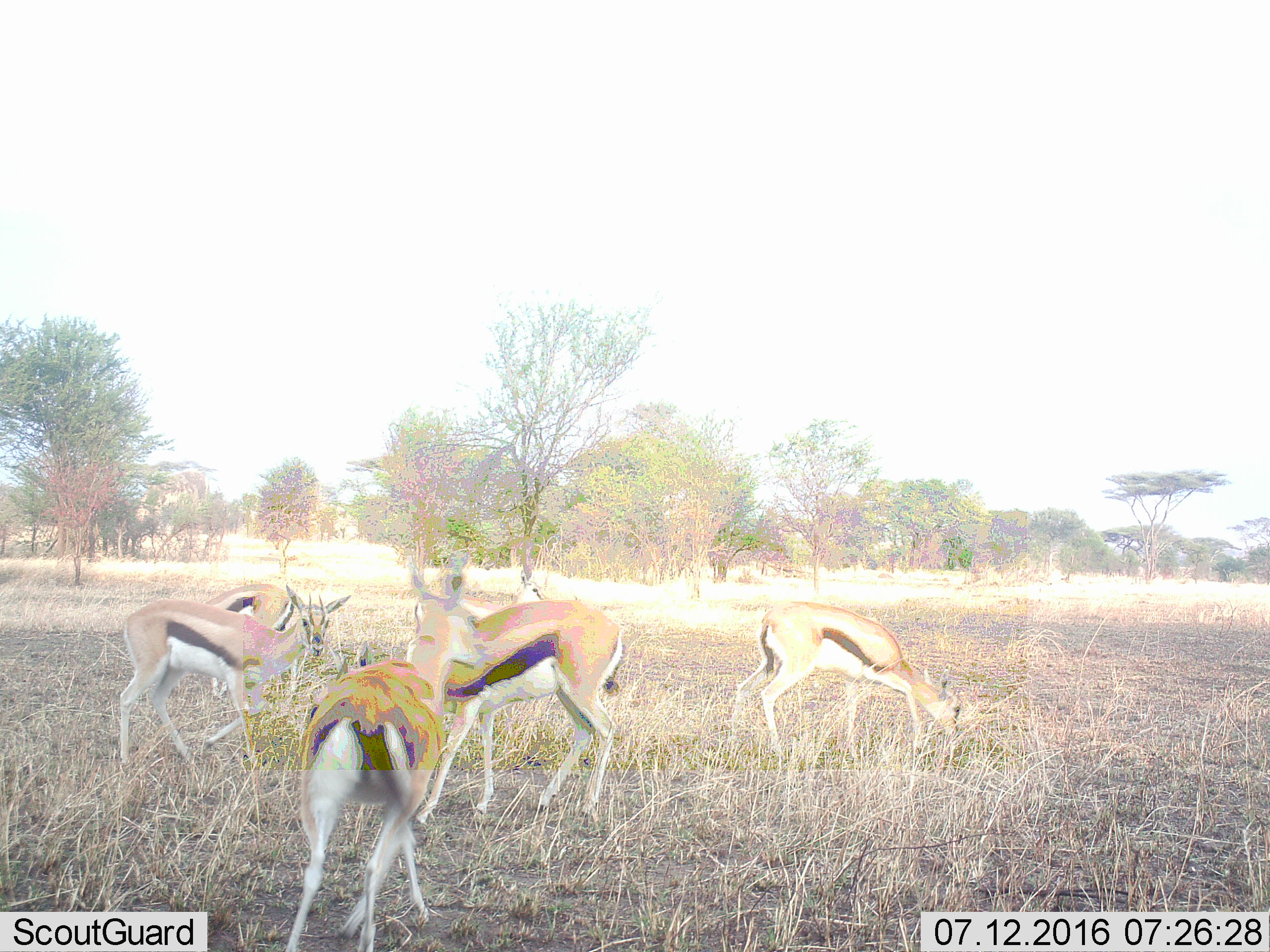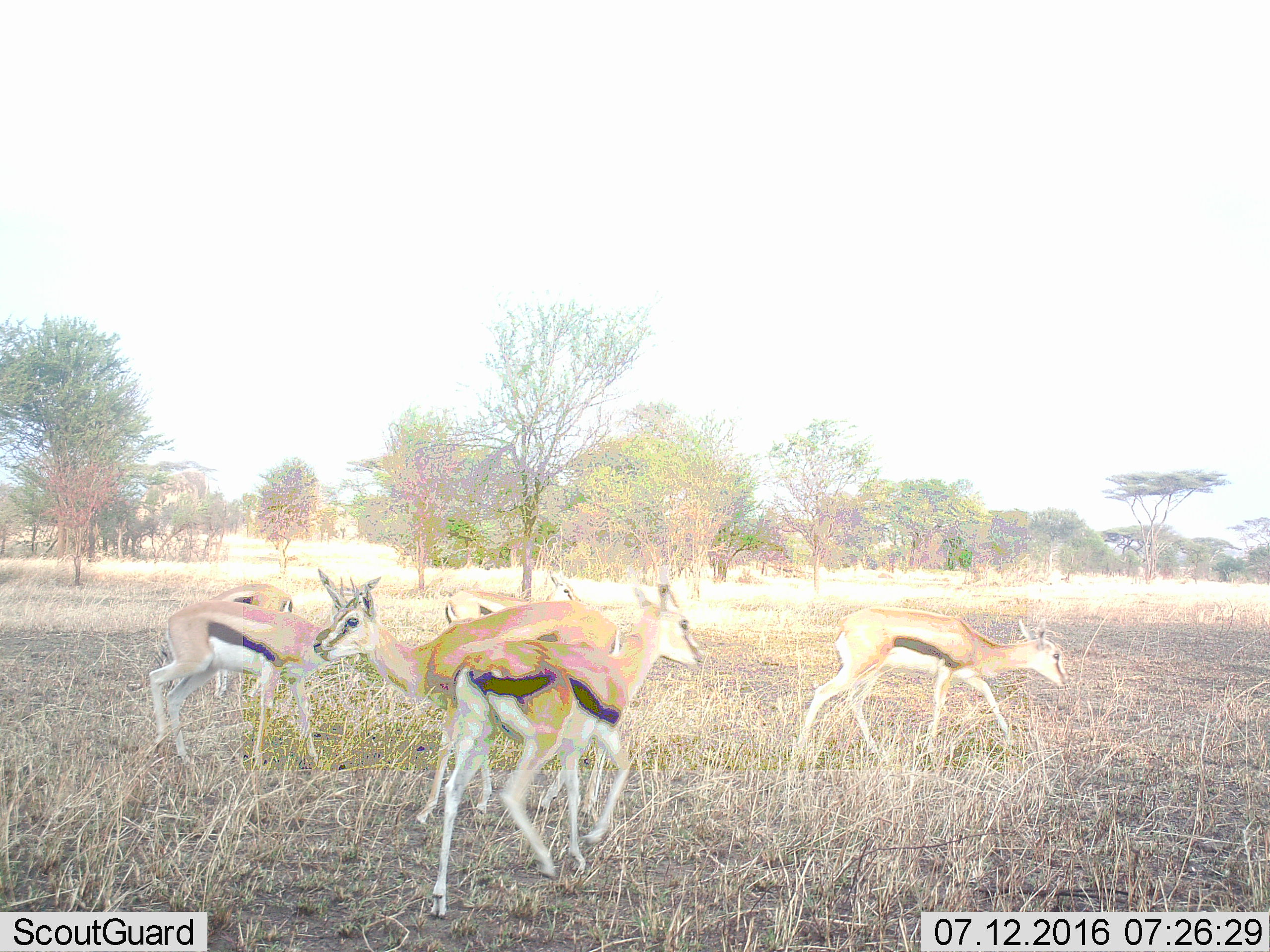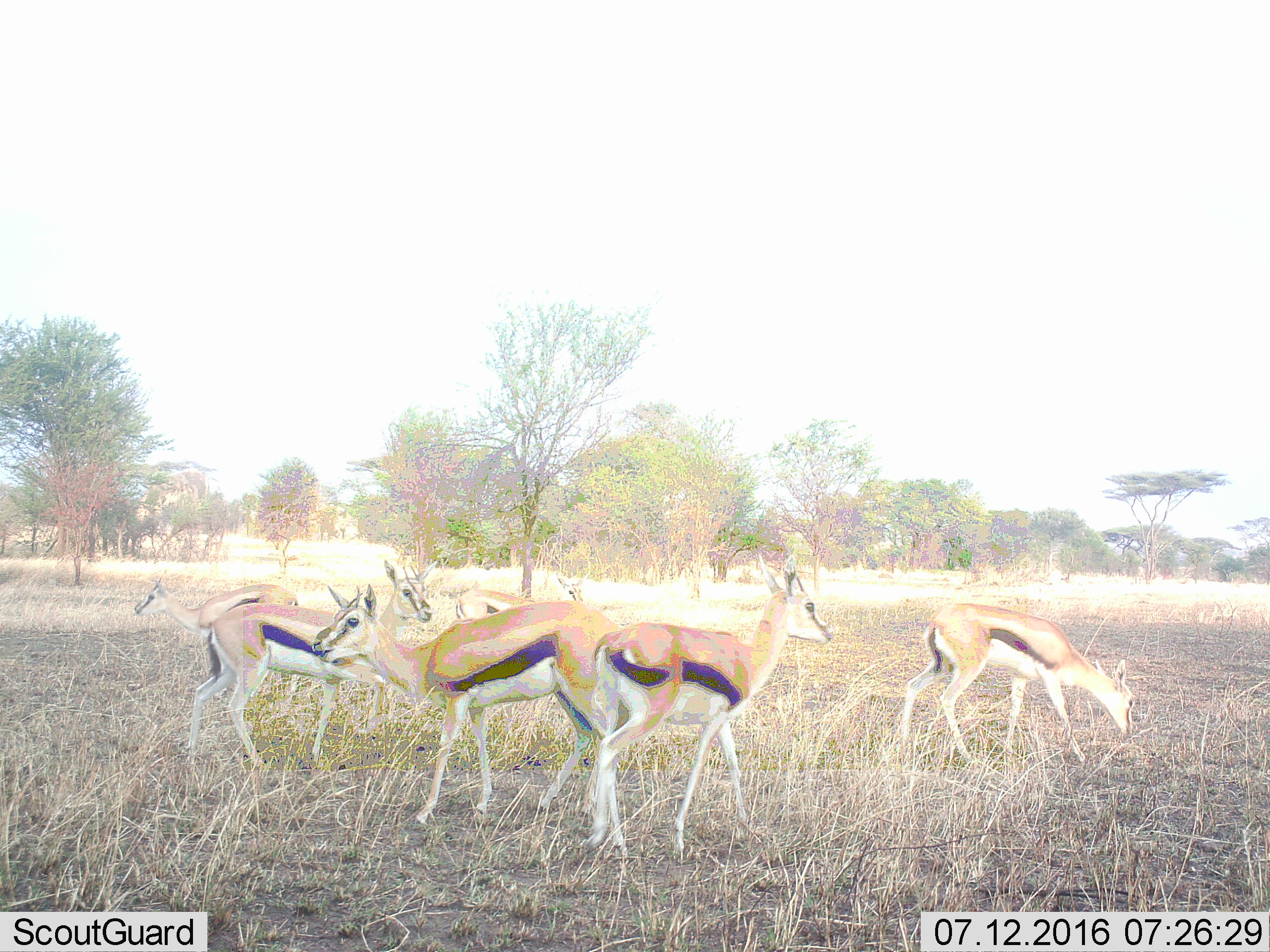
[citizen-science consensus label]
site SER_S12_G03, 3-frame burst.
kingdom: Animalia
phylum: Chordata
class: Mammalia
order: Artiodactyla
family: Bovidae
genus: Eudorcas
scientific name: Eudorcas thomsonii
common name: thomson's gazelle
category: gazellethomsons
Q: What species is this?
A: Gazellethomsons (thomson's gazelle) (Eudorcas thomsonii).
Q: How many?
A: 6.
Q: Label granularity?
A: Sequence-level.